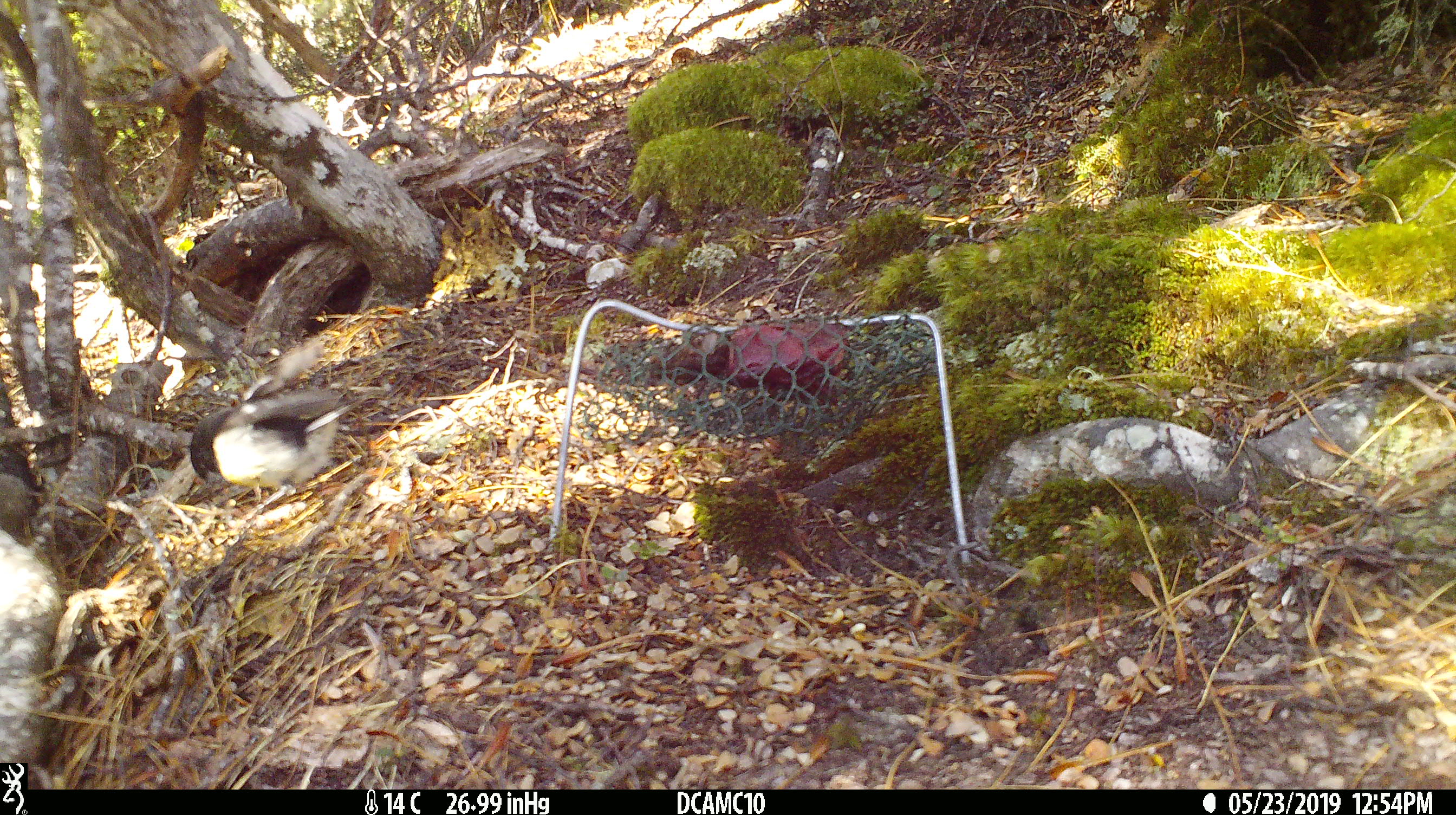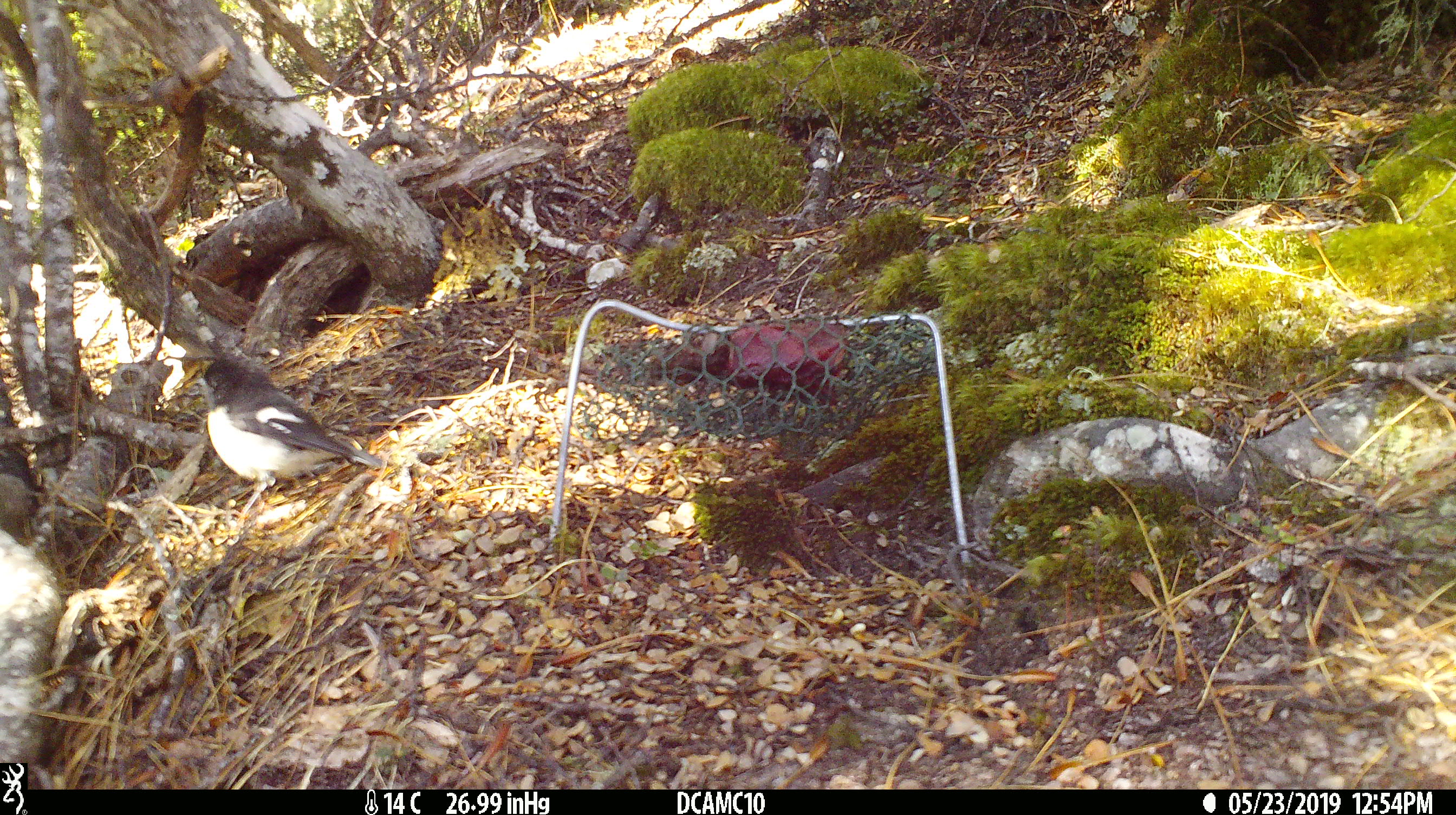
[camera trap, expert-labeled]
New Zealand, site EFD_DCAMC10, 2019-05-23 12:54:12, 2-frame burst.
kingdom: Animalia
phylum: Chordata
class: Aves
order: Passeriformes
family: Petroicidae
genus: Petroica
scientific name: Petroica macrocephala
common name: tomtit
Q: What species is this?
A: Tomtit (Petroica macrocephala).